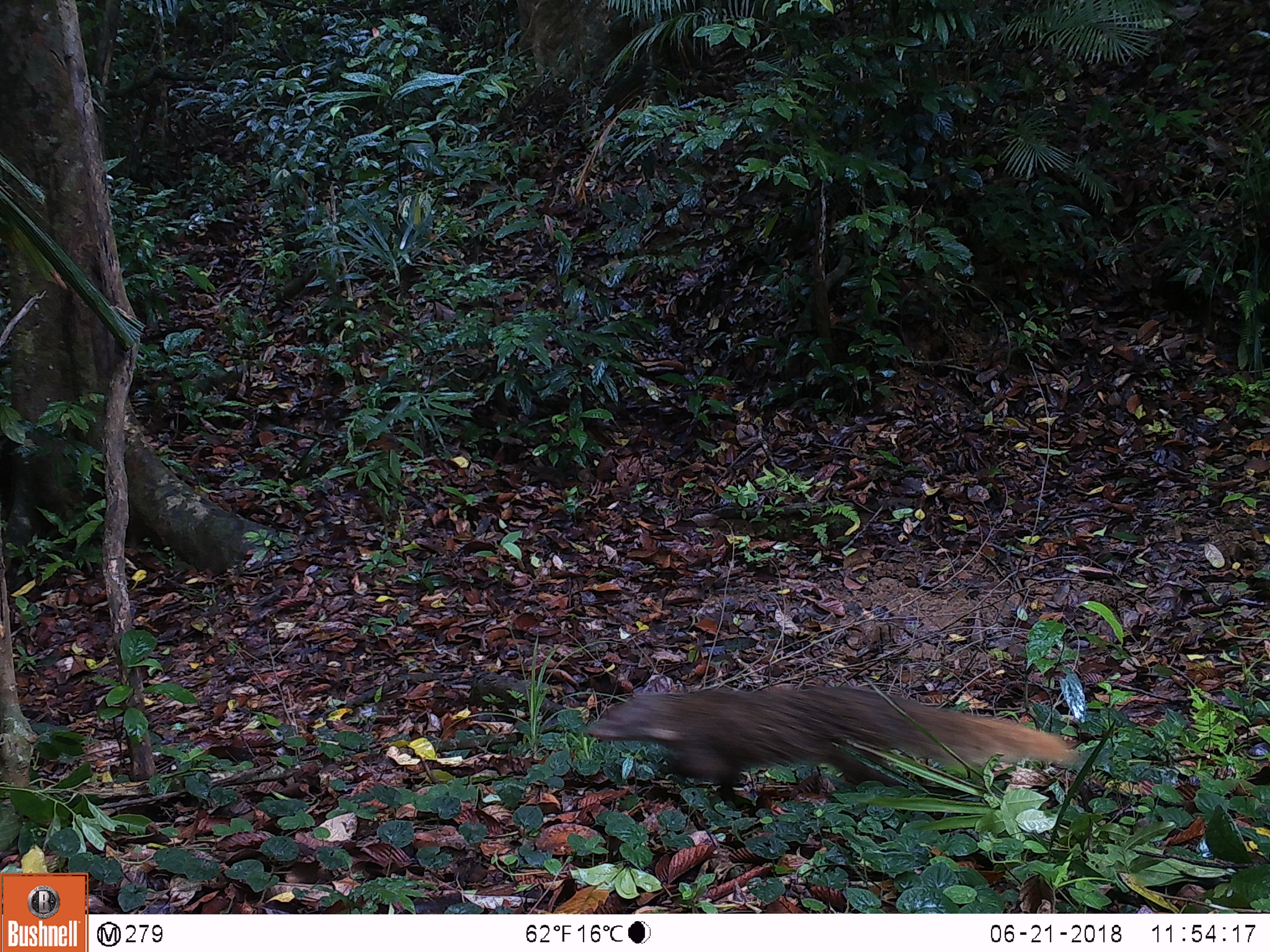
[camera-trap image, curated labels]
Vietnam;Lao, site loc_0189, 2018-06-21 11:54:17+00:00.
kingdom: Animalia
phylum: Chordata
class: Mammalia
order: Carnivora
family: Herpestidae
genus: Urva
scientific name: Urva urva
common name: crab-eating mongoose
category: crab eating mongoose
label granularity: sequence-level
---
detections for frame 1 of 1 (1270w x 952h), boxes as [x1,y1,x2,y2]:
crab eating mongoose: [584,685,1082,801]